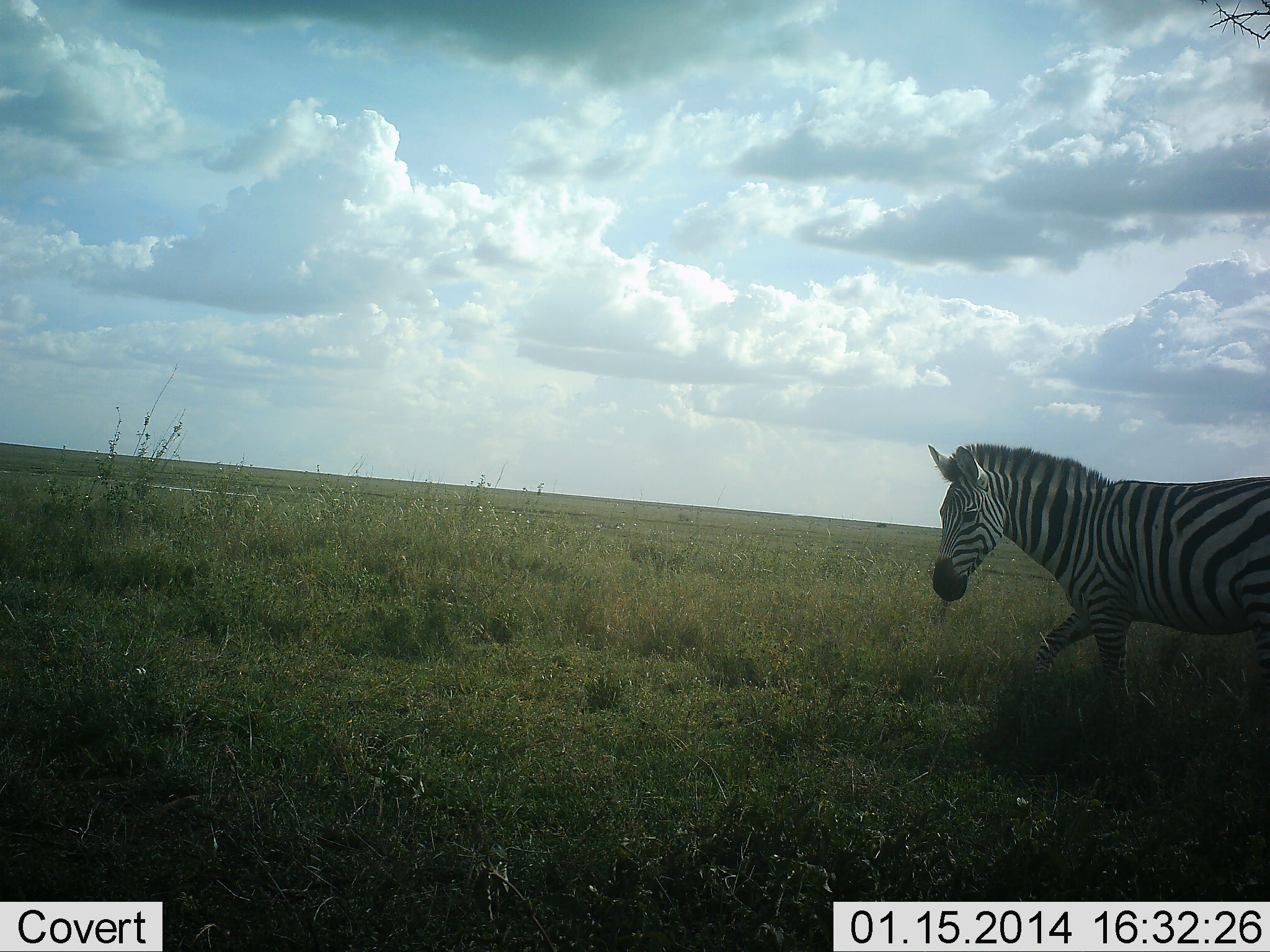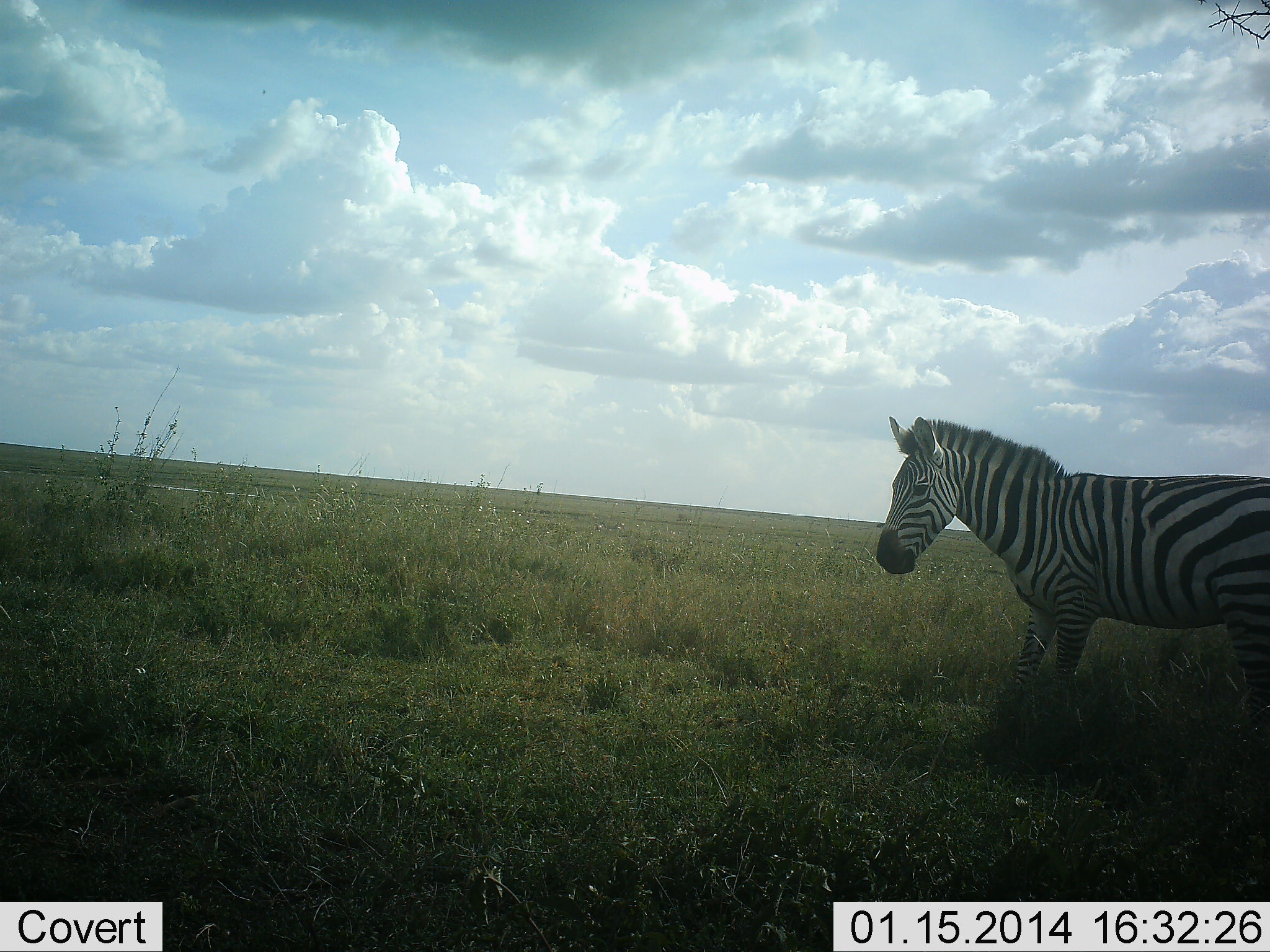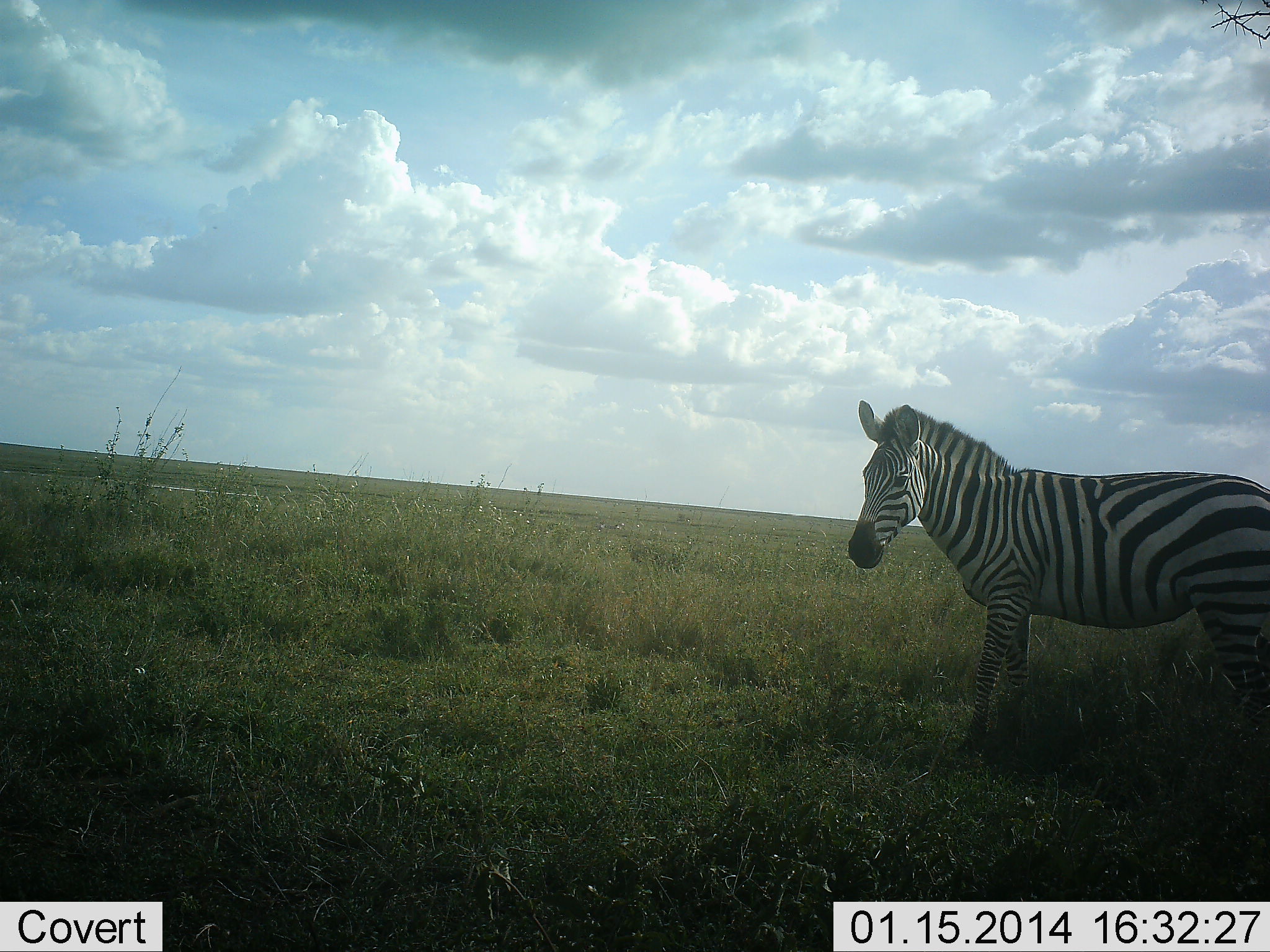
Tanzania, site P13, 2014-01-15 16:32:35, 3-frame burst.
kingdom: Animalia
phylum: Chordata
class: Mammalia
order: Perissodactyla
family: Equidae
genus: Equus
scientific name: Equus quagga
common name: plains zebra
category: zebra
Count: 1.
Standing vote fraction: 30%.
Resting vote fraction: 0%.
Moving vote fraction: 70%.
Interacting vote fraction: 0%.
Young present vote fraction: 0%.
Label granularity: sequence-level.